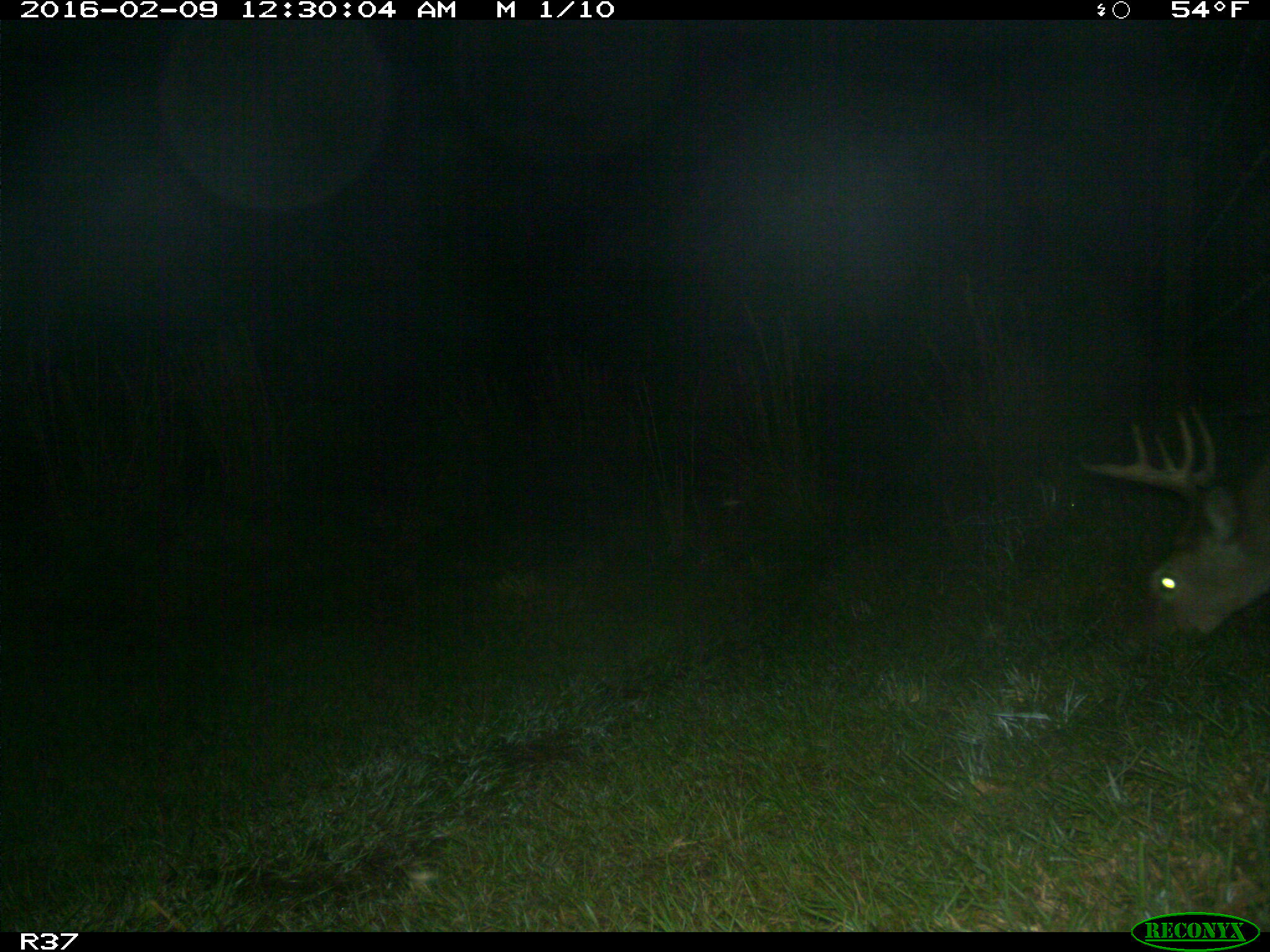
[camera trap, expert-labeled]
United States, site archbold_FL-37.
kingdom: Animalia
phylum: Chordata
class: Mammalia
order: Artiodactyla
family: Cervidae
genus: Odocoileus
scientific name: Odocoileus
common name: deer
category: unidentified deer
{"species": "unidentified deer (deer) (Odocoileus)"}